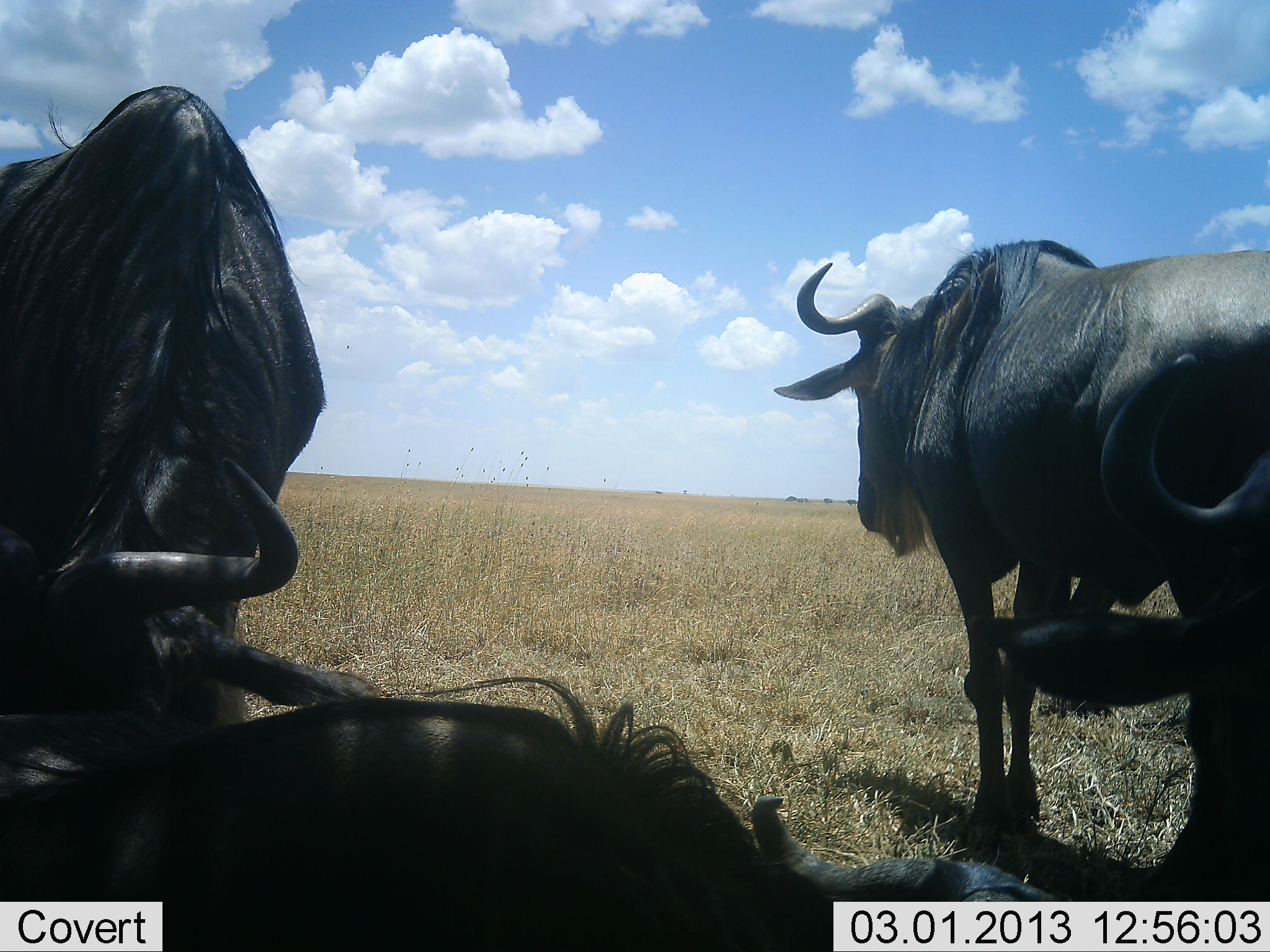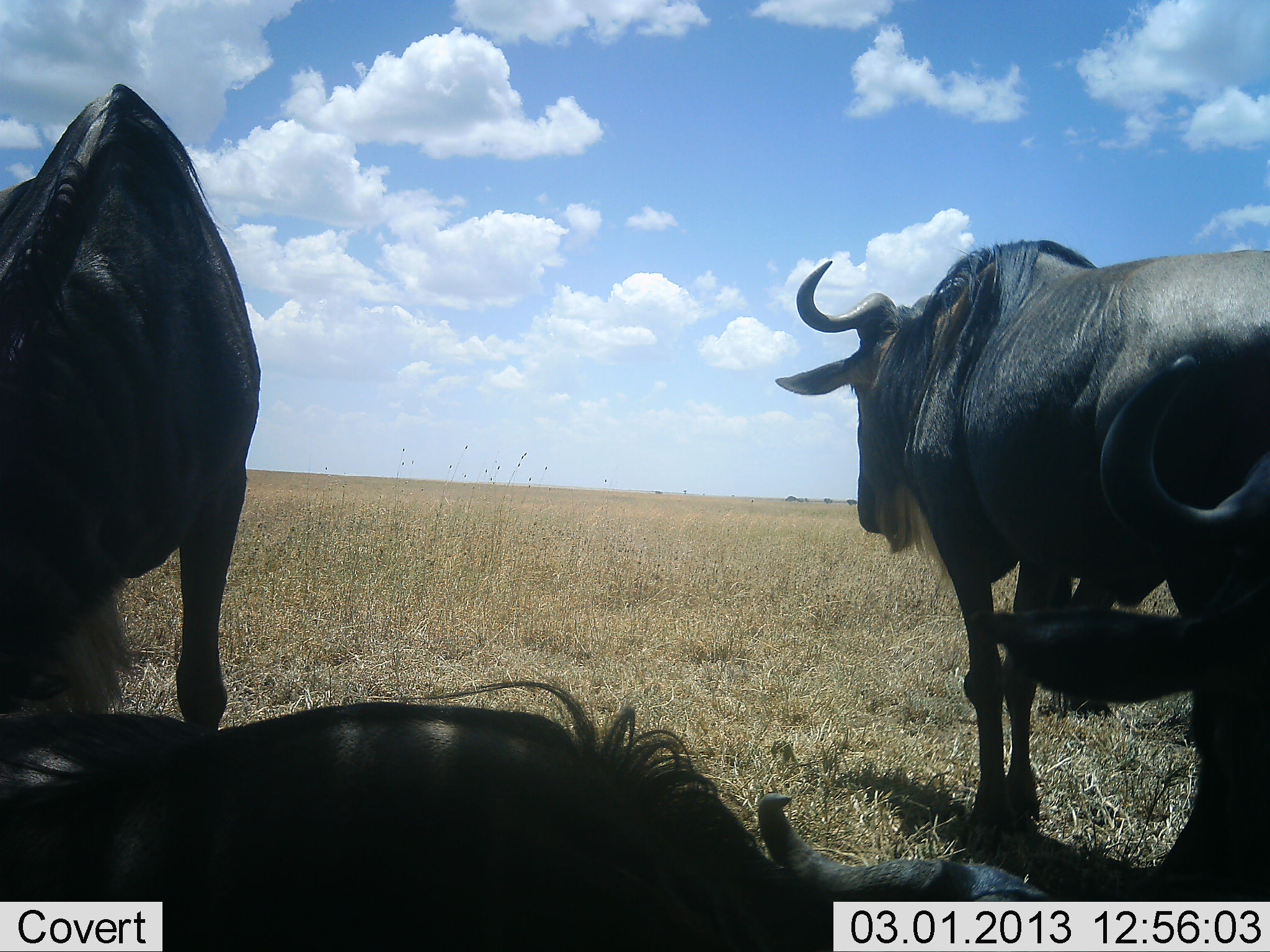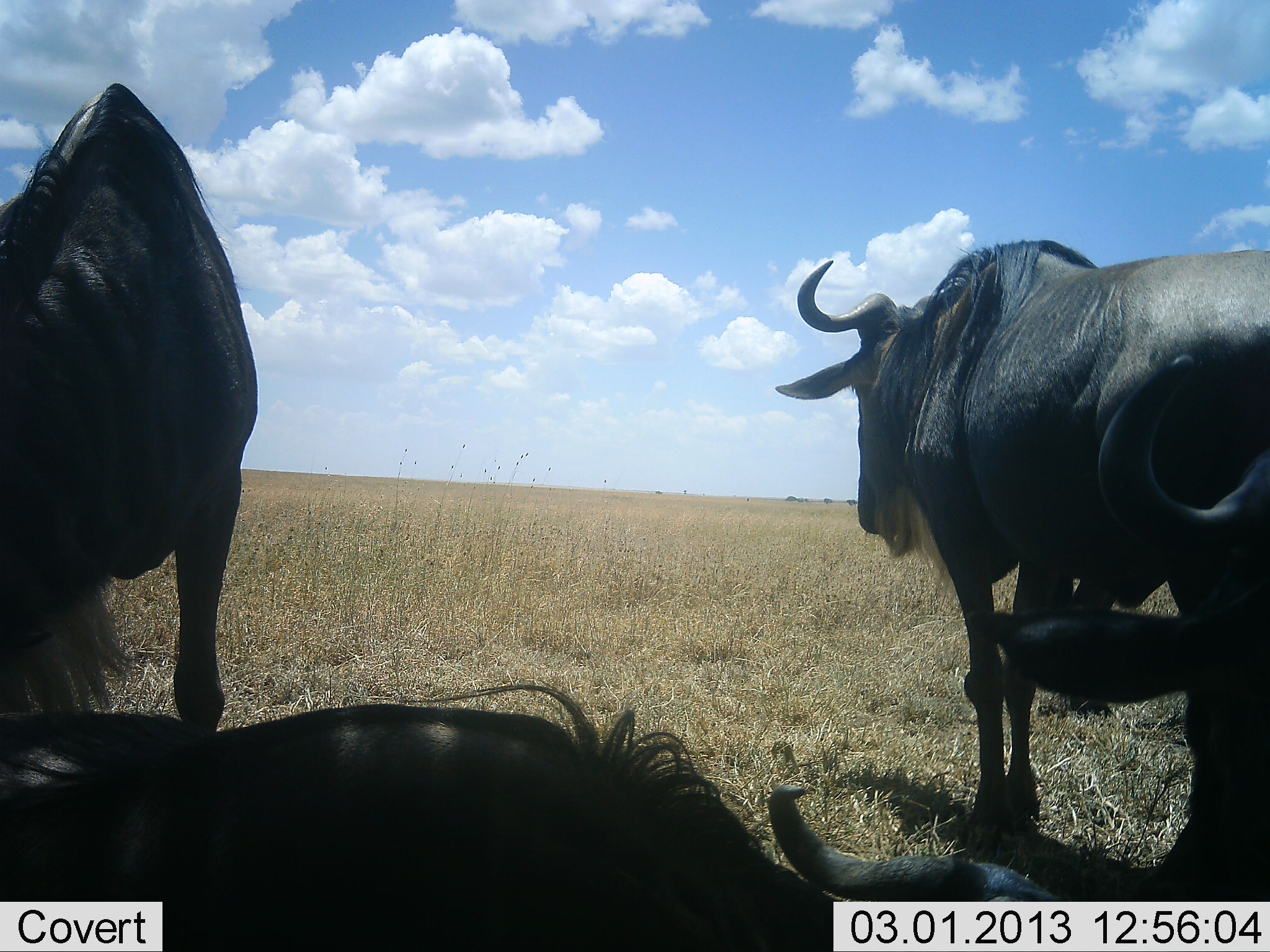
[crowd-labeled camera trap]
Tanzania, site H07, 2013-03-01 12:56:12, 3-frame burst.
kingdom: Animalia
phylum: Chordata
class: Mammalia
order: Artiodactyla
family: Bovidae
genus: Connochaetes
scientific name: Connochaetes taurinus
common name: blue wildebeest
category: wildebeest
Wildebeest (blue wildebeest) (Connochaetes taurinus), count 4. Behavior (volunteer vote fractions): standing 75%, resting 100%, moving 0%, interacting 0%. Young present (vote fraction): 0%. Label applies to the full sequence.